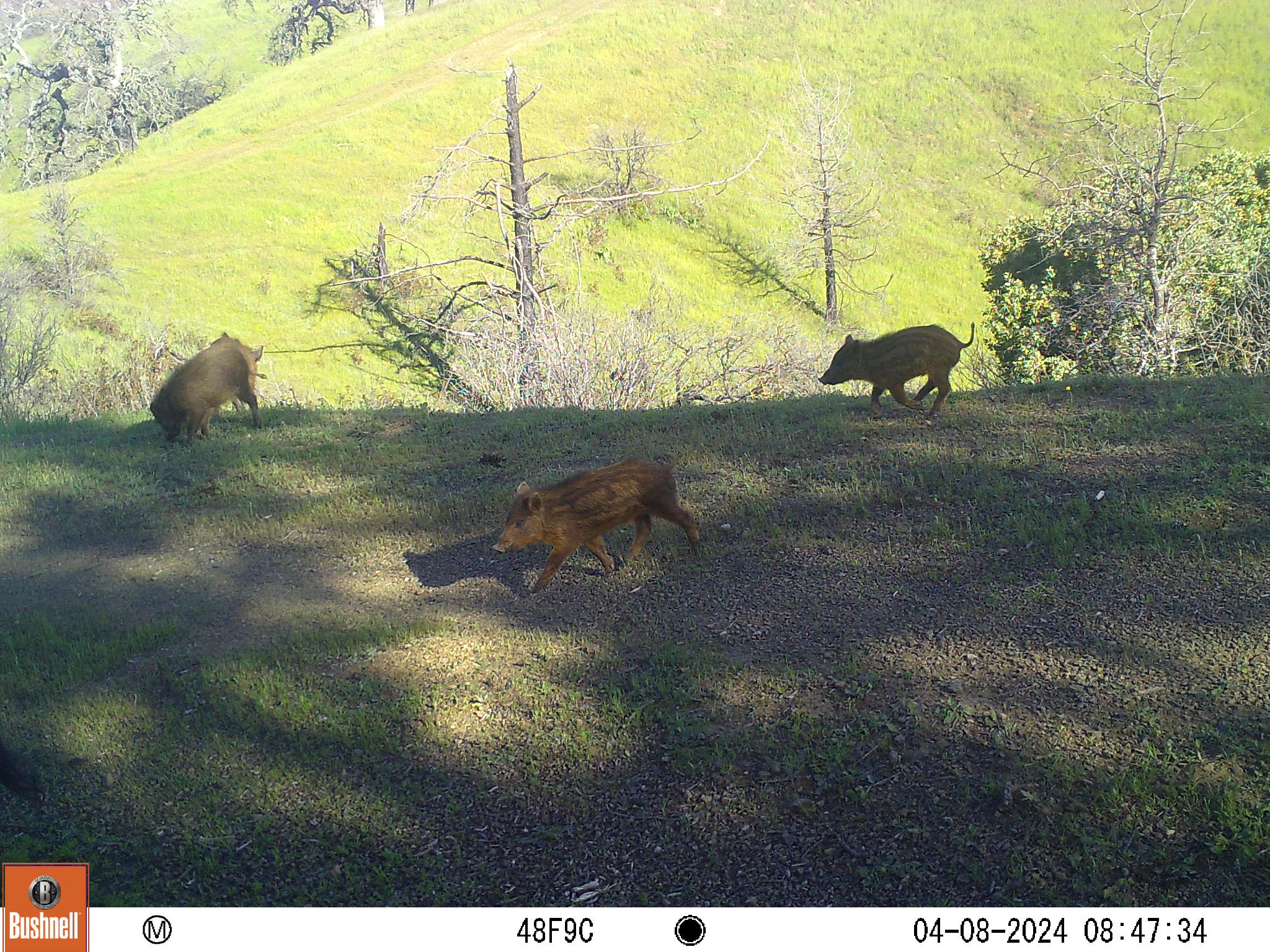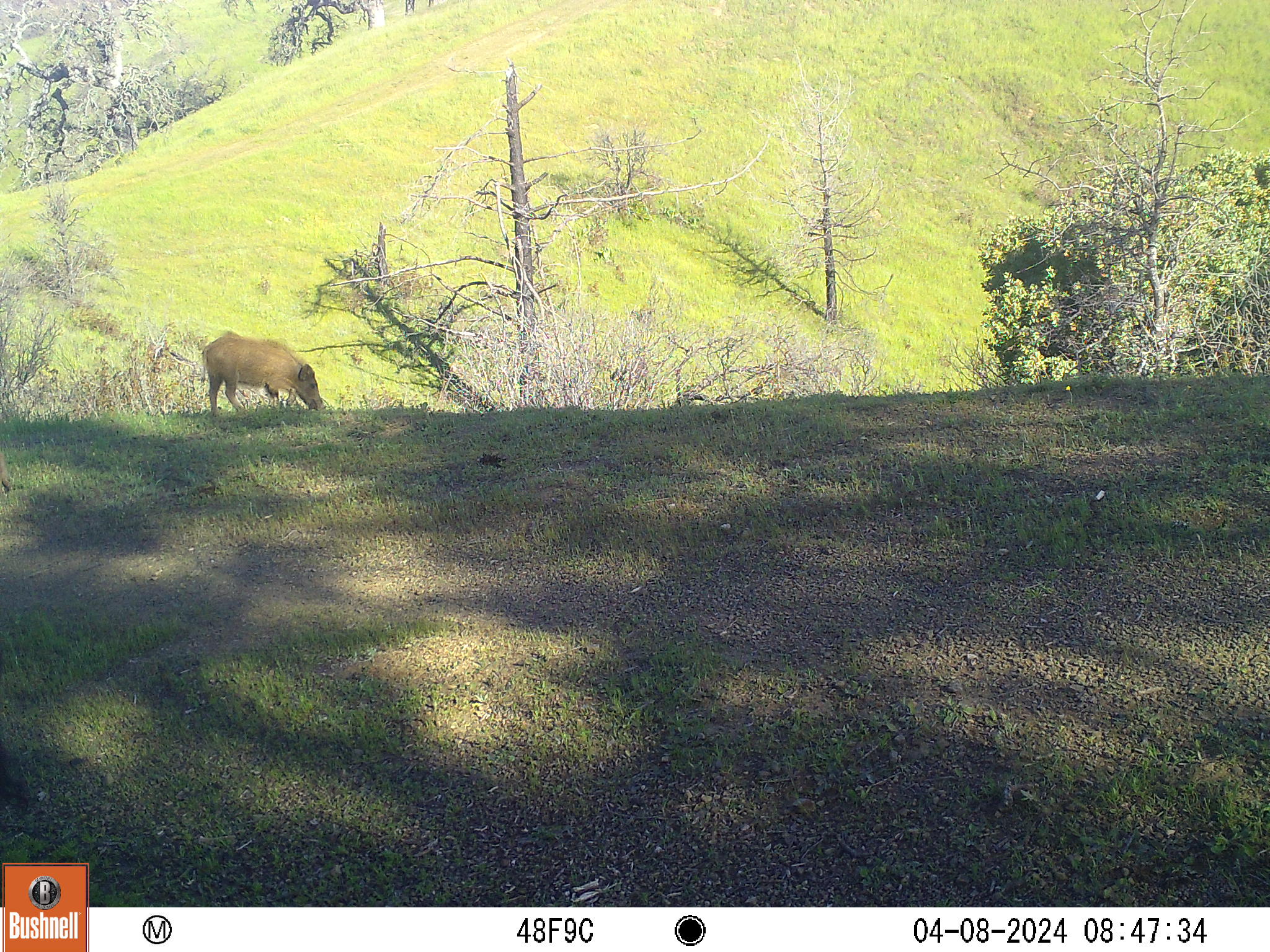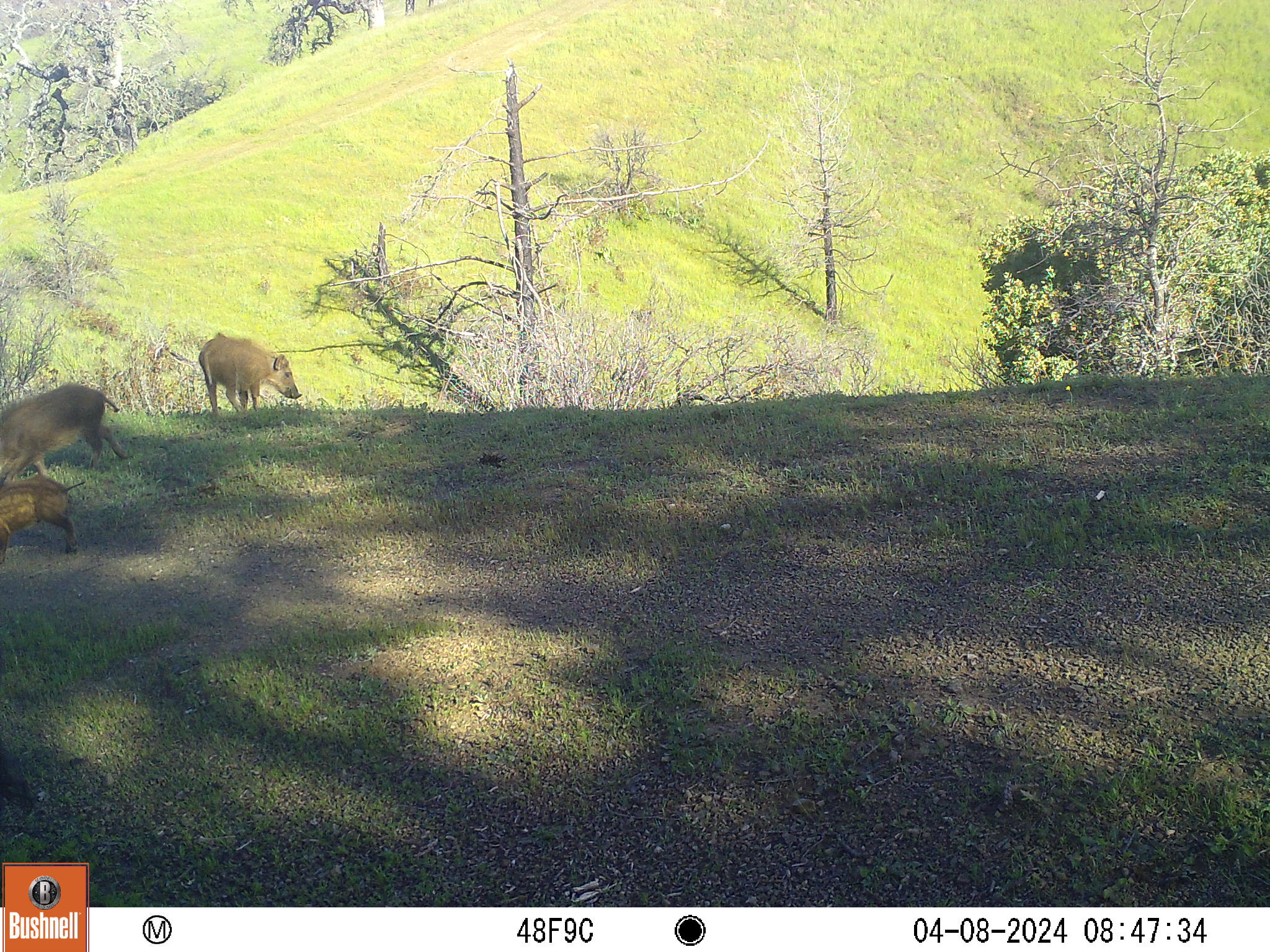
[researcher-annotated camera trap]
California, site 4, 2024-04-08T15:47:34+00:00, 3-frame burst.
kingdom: Animalia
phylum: Chordata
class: Mammalia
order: Artiodactyla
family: Suidae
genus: Sus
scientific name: Sus scrofa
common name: wild boar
Wild boar (Sus scrofa).